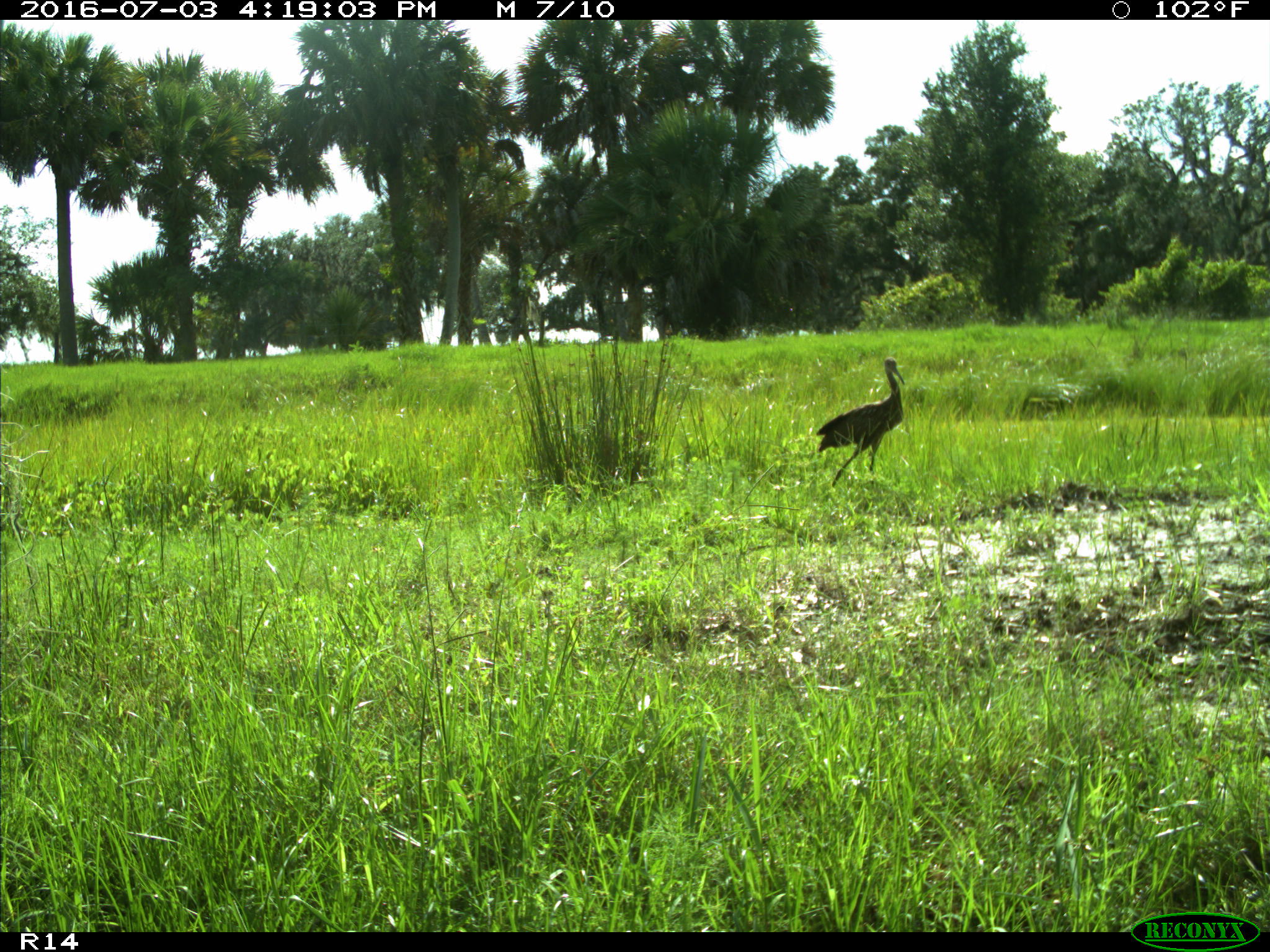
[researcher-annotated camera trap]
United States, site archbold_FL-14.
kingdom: Animalia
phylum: Chordata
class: Aves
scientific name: Aves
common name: birds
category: unidentified bird